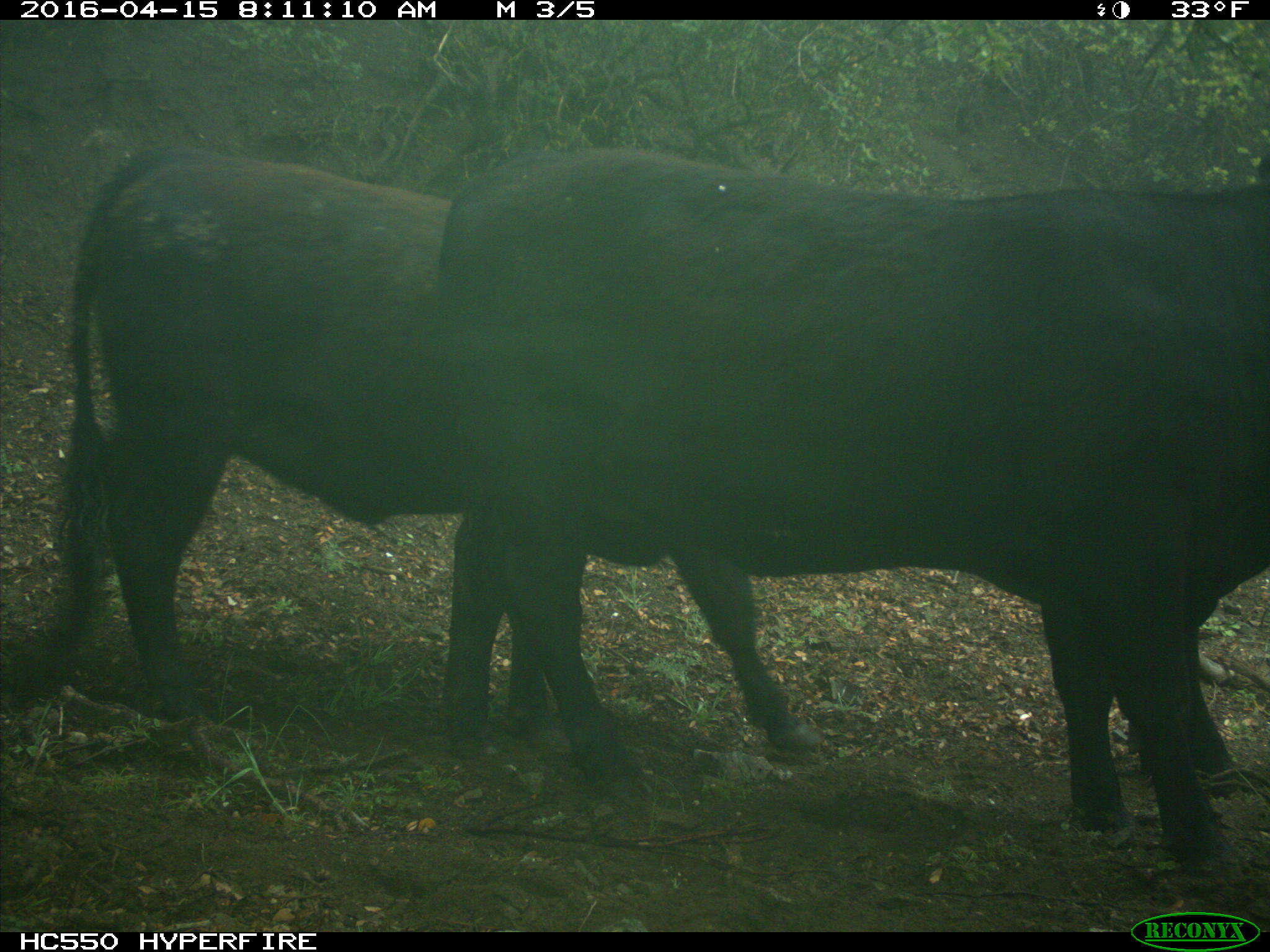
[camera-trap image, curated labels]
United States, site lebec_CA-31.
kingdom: Animalia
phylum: Chordata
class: Mammalia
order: Artiodactyla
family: Bovidae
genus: Bos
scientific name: Bos taurus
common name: domestic cow